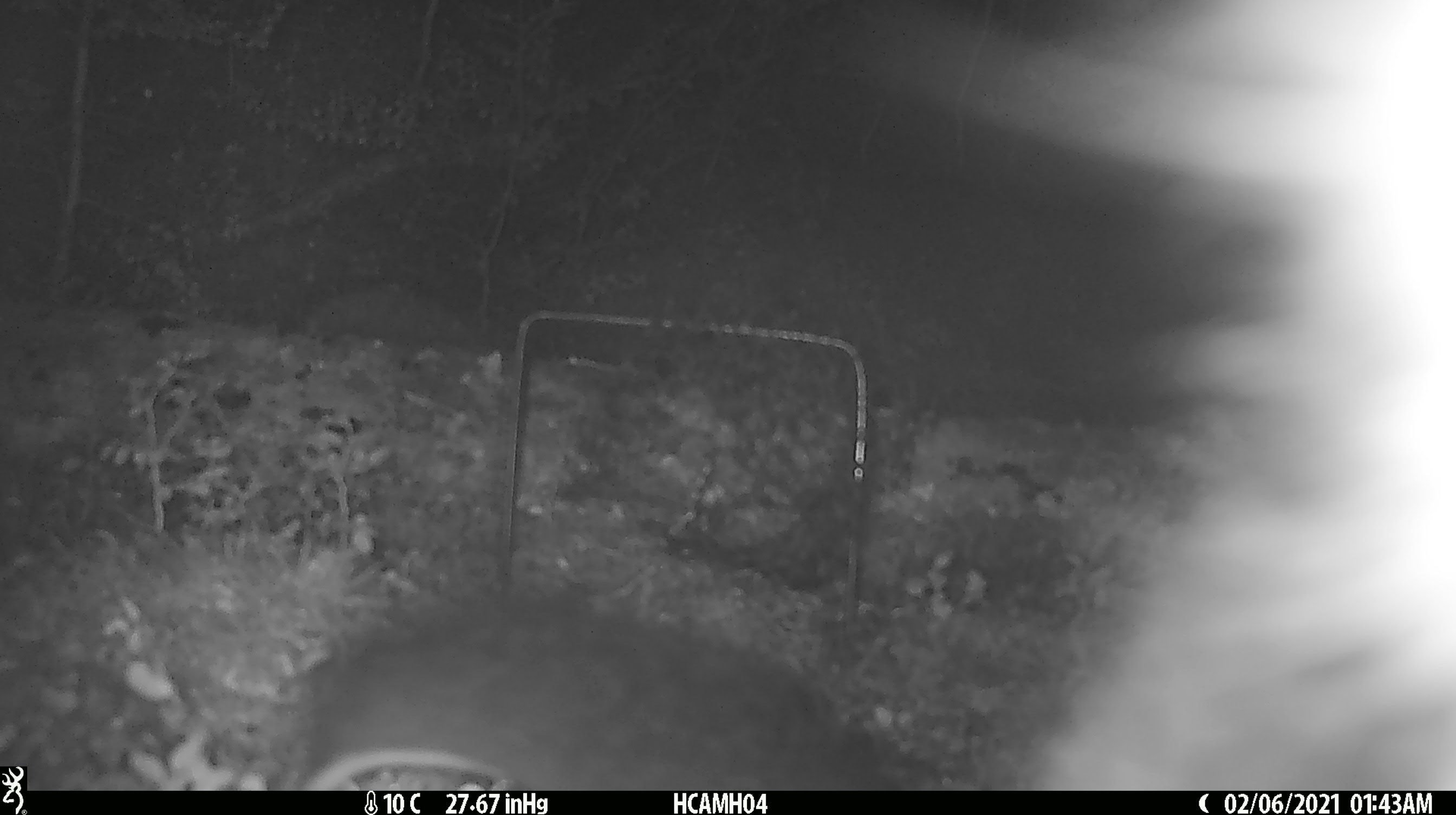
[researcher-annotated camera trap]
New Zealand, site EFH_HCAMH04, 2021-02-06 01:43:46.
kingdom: Animalia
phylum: Chordata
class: Mammalia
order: Diprotodontia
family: Phalangeridae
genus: Trichosurus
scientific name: Trichosurus vulpecula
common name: common brushtail possum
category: possum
Possum (common brushtail possum) (Trichosurus vulpecula).